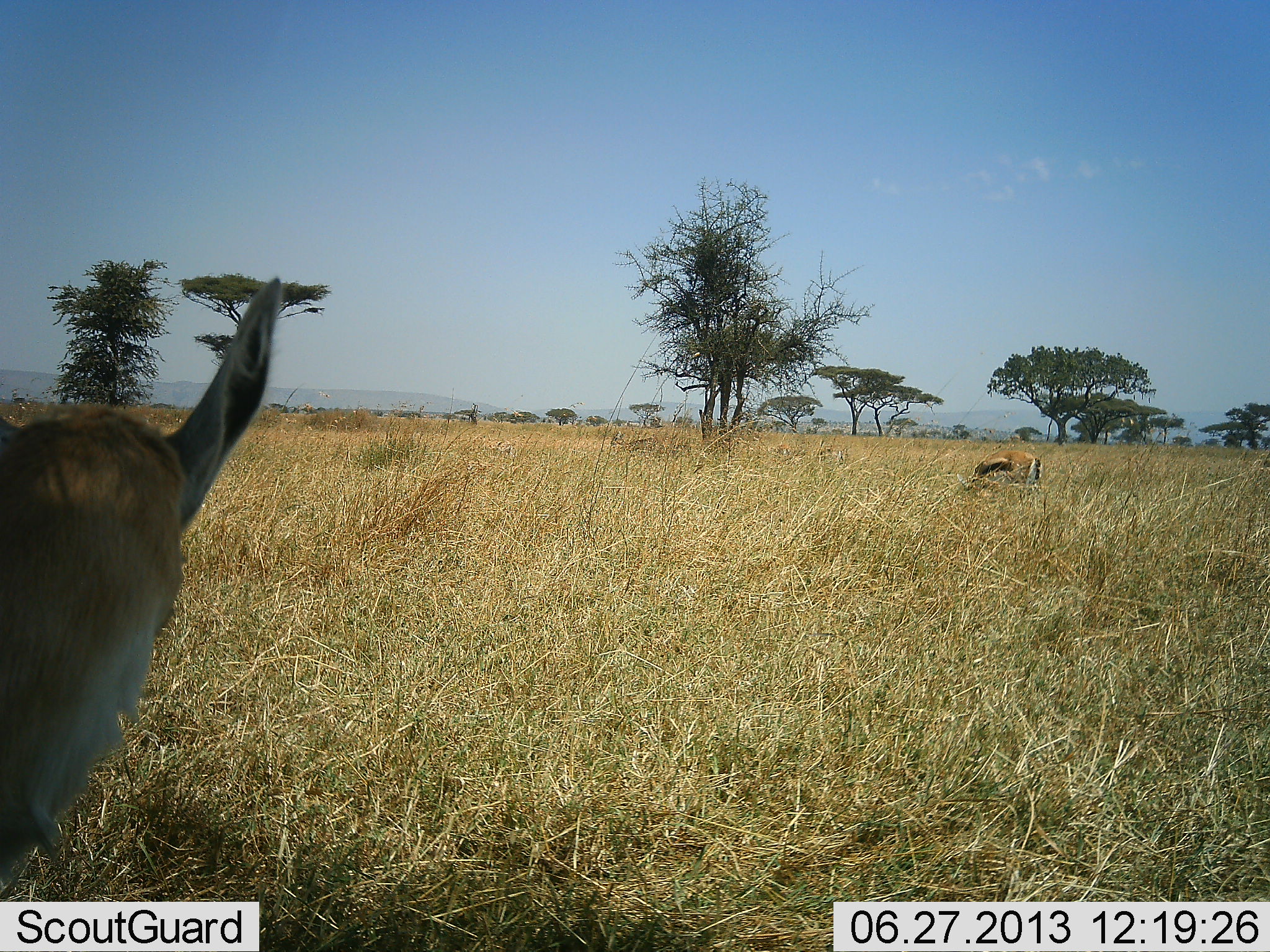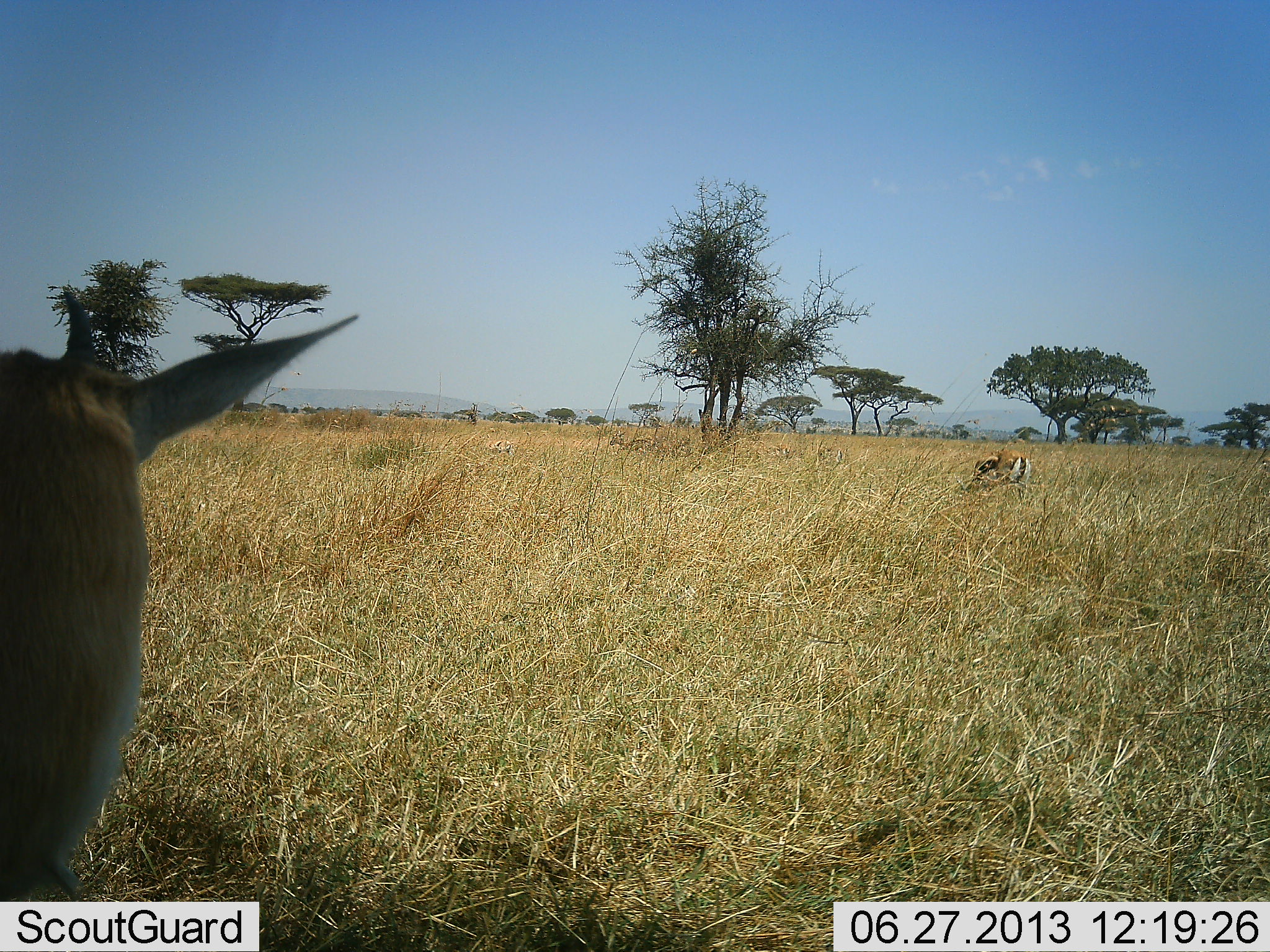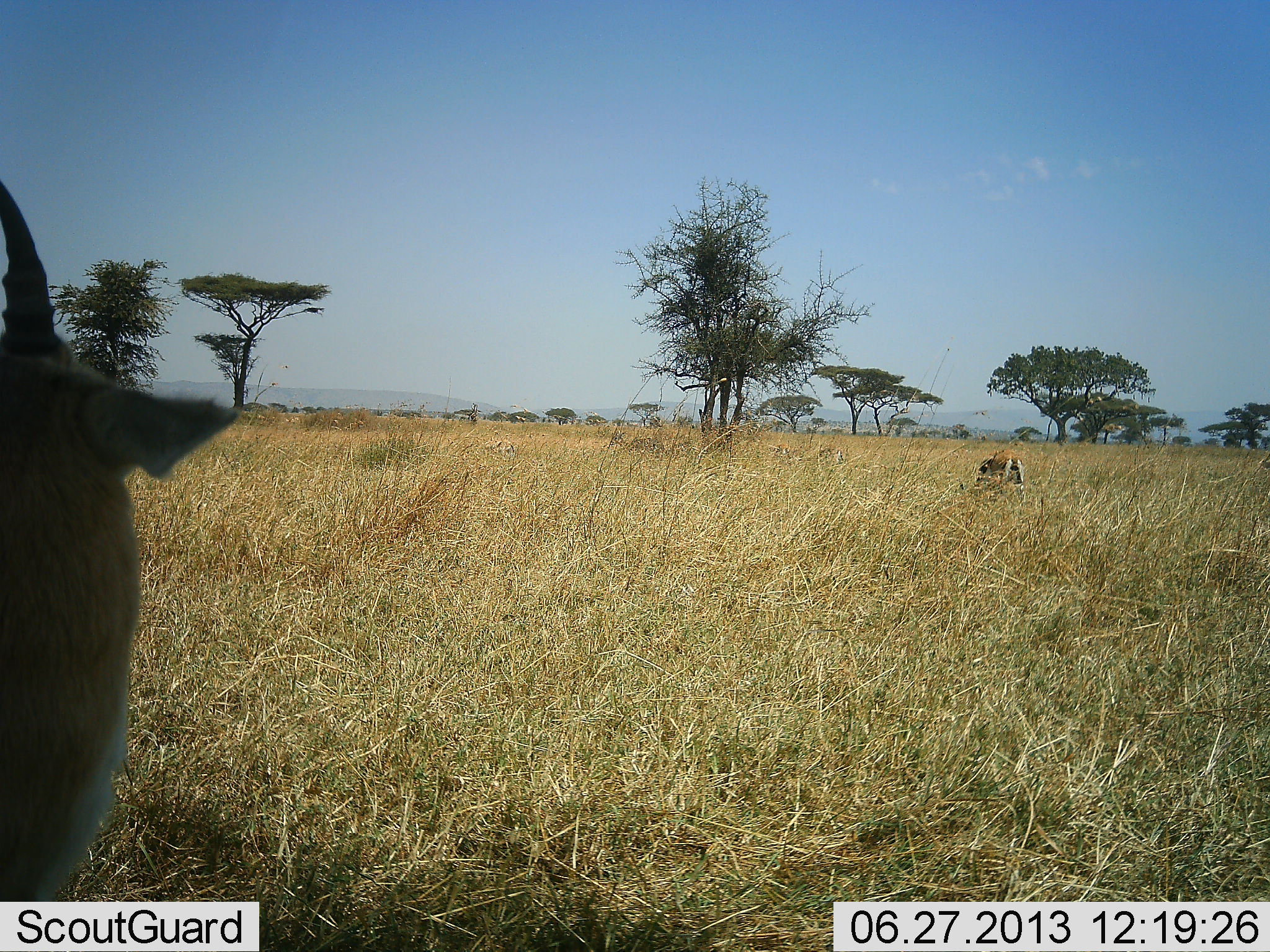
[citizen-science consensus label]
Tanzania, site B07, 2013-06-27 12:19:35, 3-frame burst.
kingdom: Animalia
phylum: Chordata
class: Mammalia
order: Artiodactyla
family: Bovidae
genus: Eudorcas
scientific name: Eudorcas thomsonii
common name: thomson's gazelle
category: gazellethomsons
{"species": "gazellethomsons (thomson's gazelle) (Eudorcas thomsonii)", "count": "2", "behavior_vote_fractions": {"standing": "56%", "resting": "16%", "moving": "16%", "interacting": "8%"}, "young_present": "8%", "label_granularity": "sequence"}